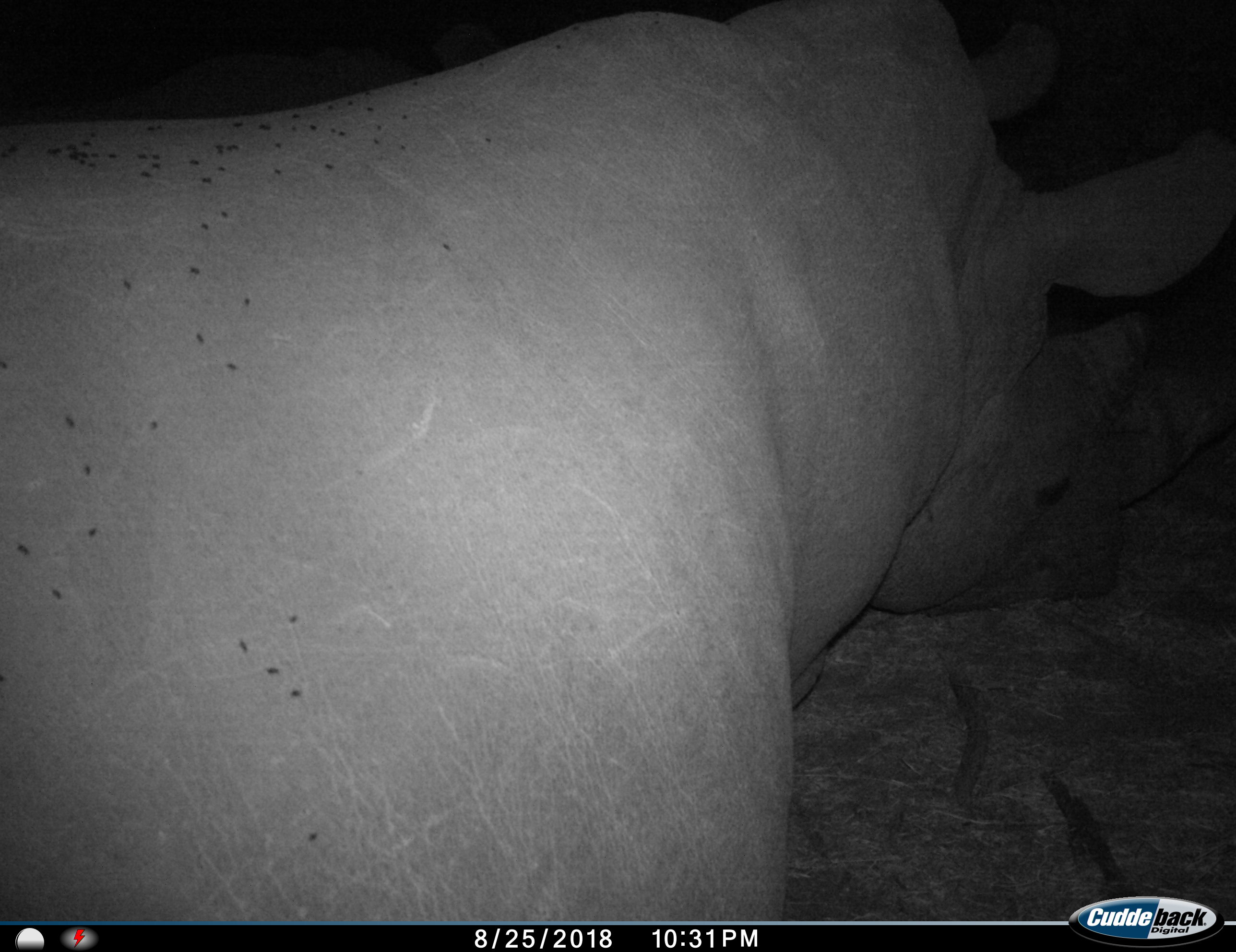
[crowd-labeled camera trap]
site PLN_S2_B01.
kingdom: Animalia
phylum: Chordata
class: Mammalia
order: Perissodactyla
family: Rhinocerotidae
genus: Ceratotherium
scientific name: Ceratotherium simum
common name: white rhinoceros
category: rhinoceroswhite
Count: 1.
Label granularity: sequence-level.